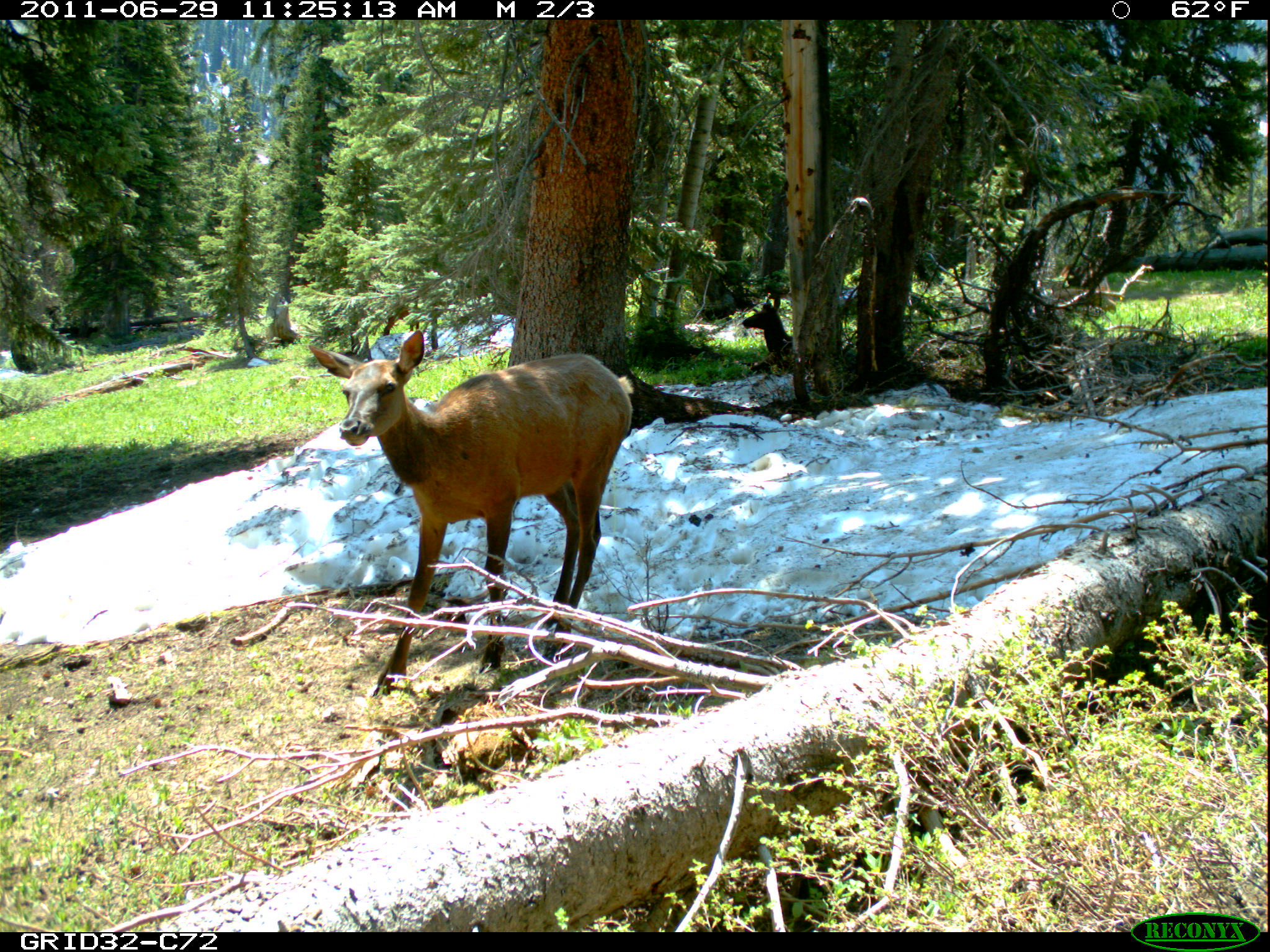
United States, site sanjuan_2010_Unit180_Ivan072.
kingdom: Animalia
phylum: Chordata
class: Mammalia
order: Artiodactyla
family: Cervidae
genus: Cervus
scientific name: Cervus elaphus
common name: red deer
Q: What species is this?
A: Cervus elaphus (red deer).